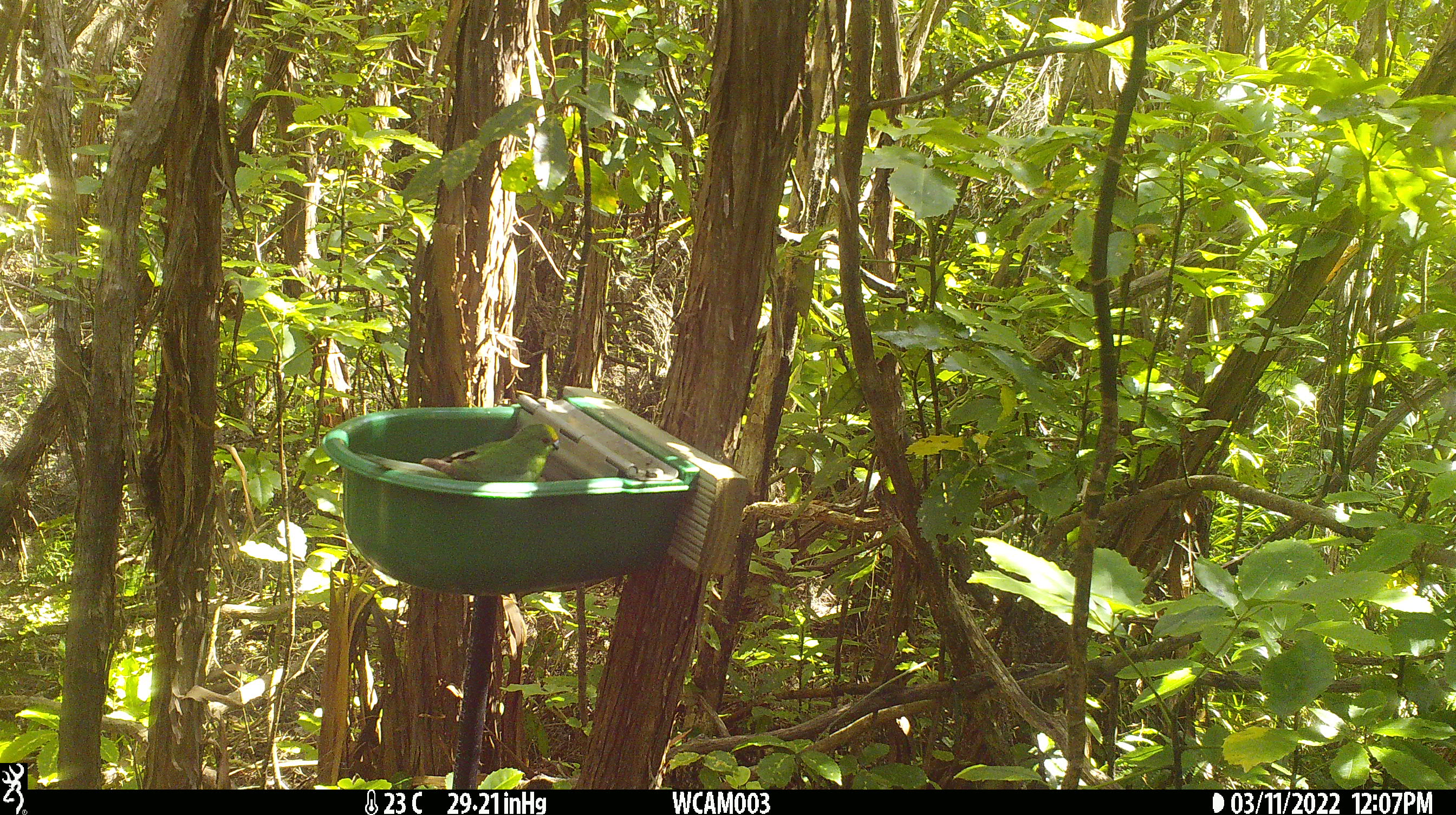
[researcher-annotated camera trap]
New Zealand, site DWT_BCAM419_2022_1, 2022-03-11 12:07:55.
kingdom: Animalia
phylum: Chordata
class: Aves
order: Psittaciformes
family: Psittaculidae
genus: Cyanoramphus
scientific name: Cyanoramphus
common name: parakeet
Parakeet (Cyanoramphus).